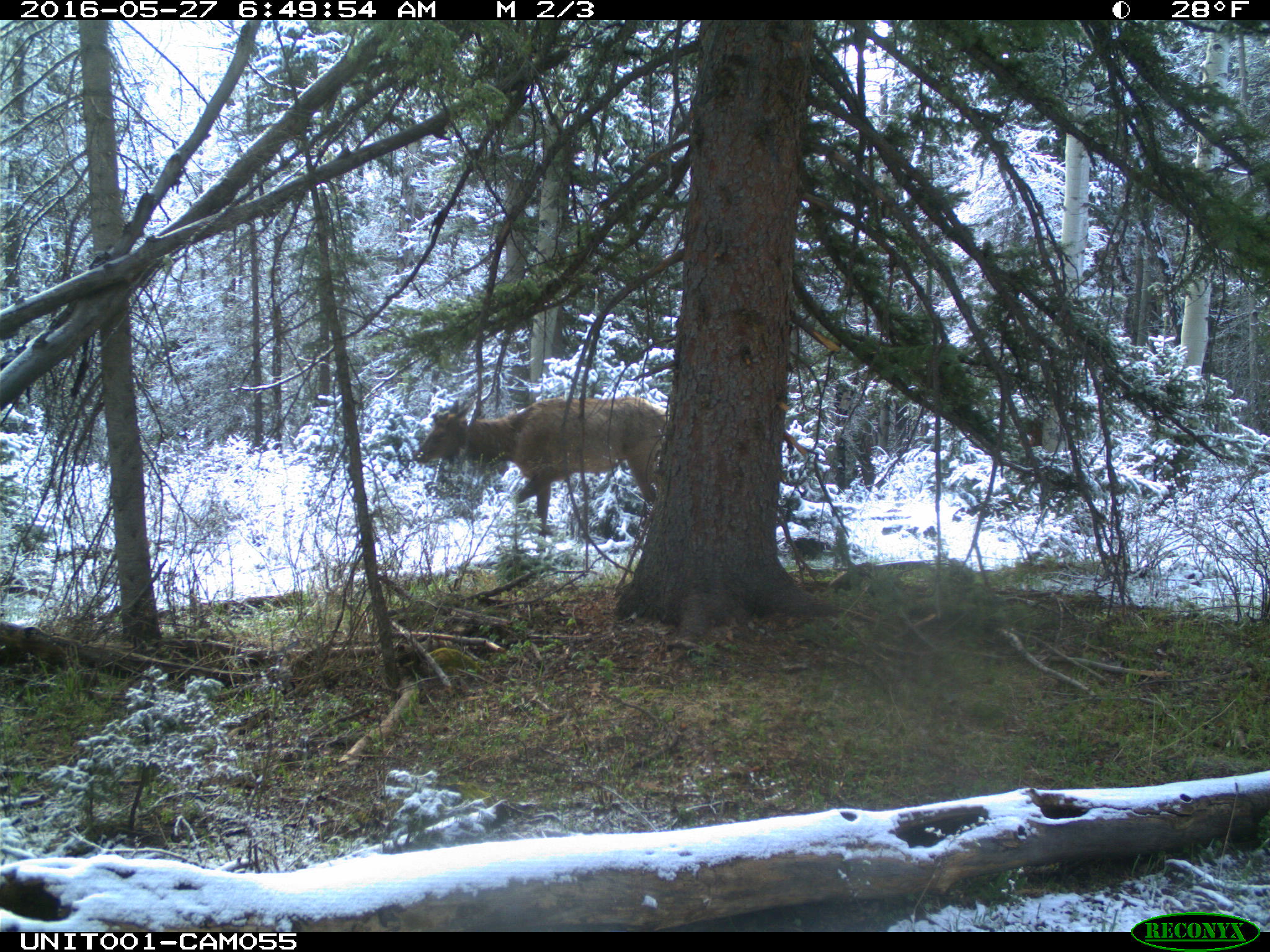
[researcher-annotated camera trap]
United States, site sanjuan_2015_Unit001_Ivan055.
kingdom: Animalia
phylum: Chordata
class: Mammalia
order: Artiodactyla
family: Cervidae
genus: Cervus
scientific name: Cervus elaphus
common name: red deer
Cervus elaphus (red deer).